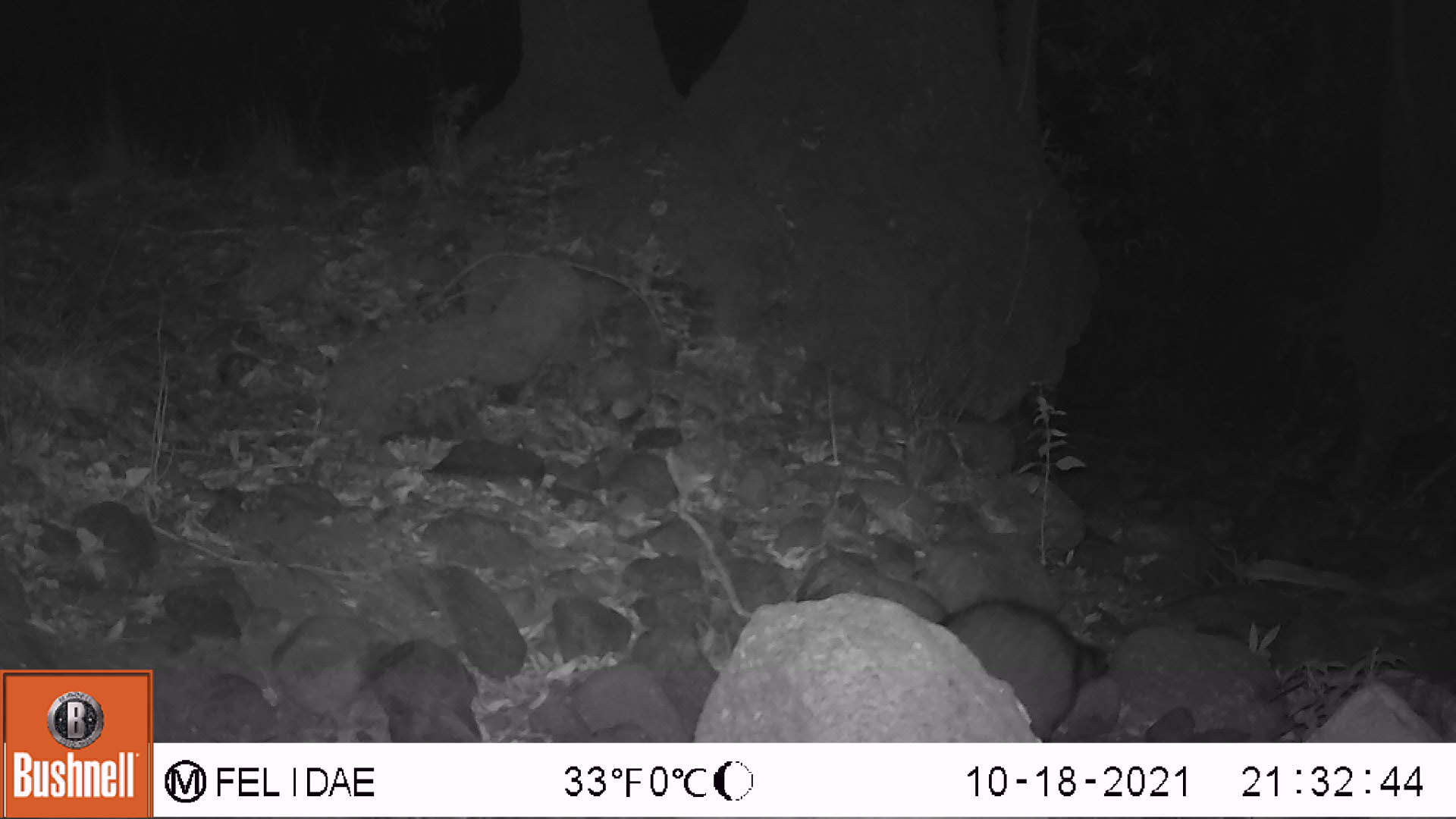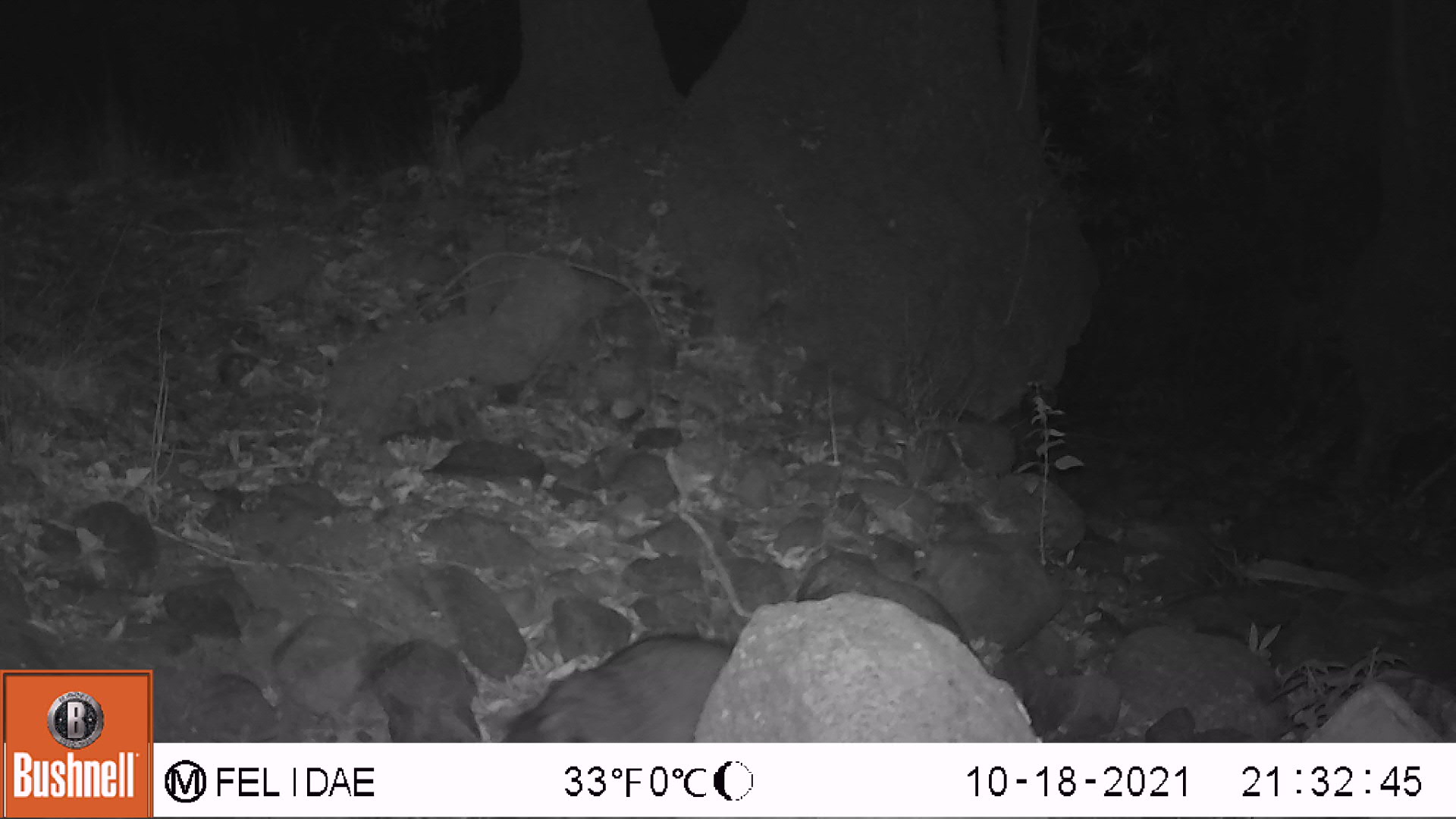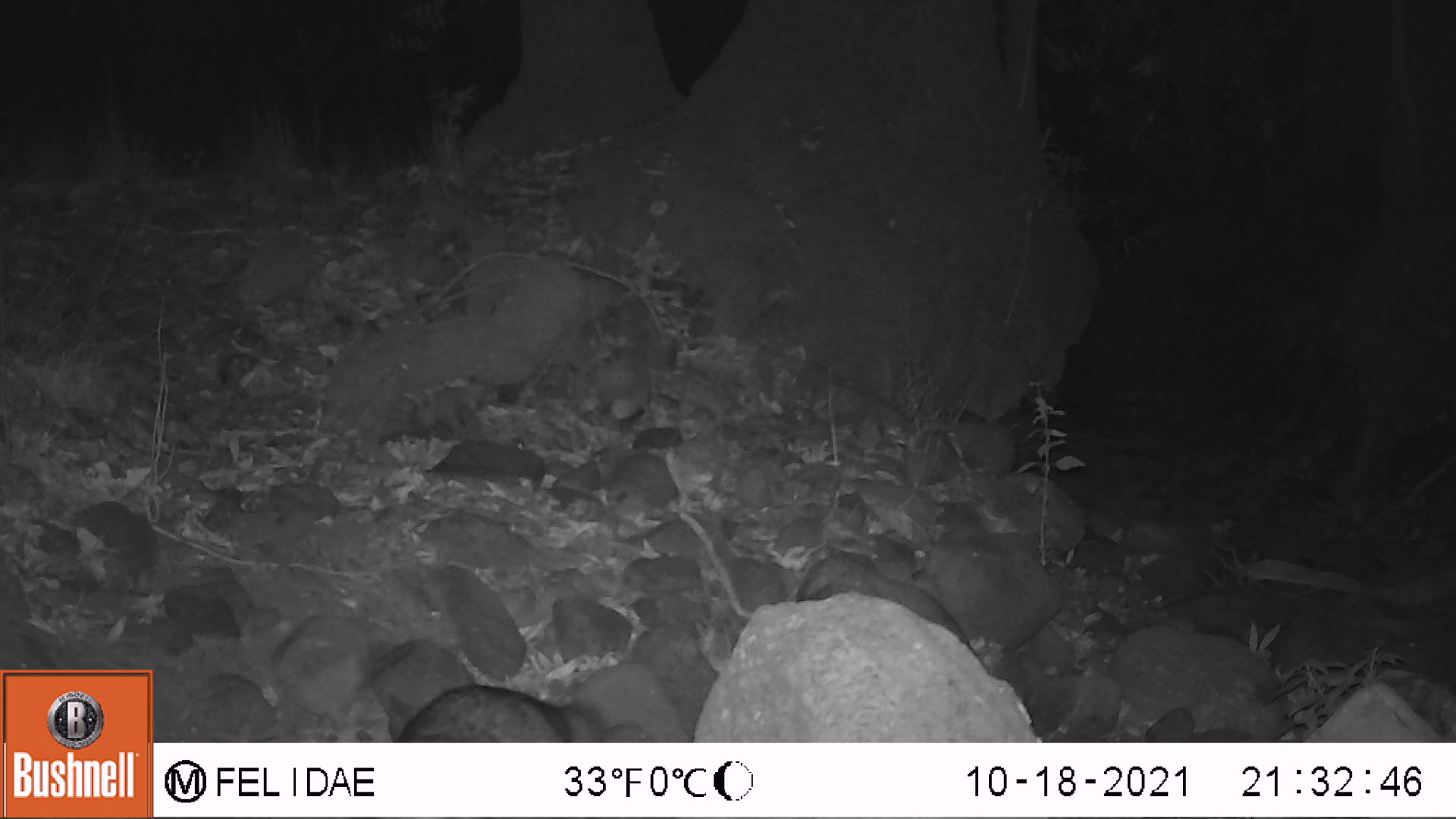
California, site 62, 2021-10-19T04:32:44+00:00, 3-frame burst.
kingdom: Animalia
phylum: Chordata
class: Mammalia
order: Carnivora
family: Procyonidae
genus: Procyon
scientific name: Procyon lotor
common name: raccoon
Raccoon (Procyon lotor).